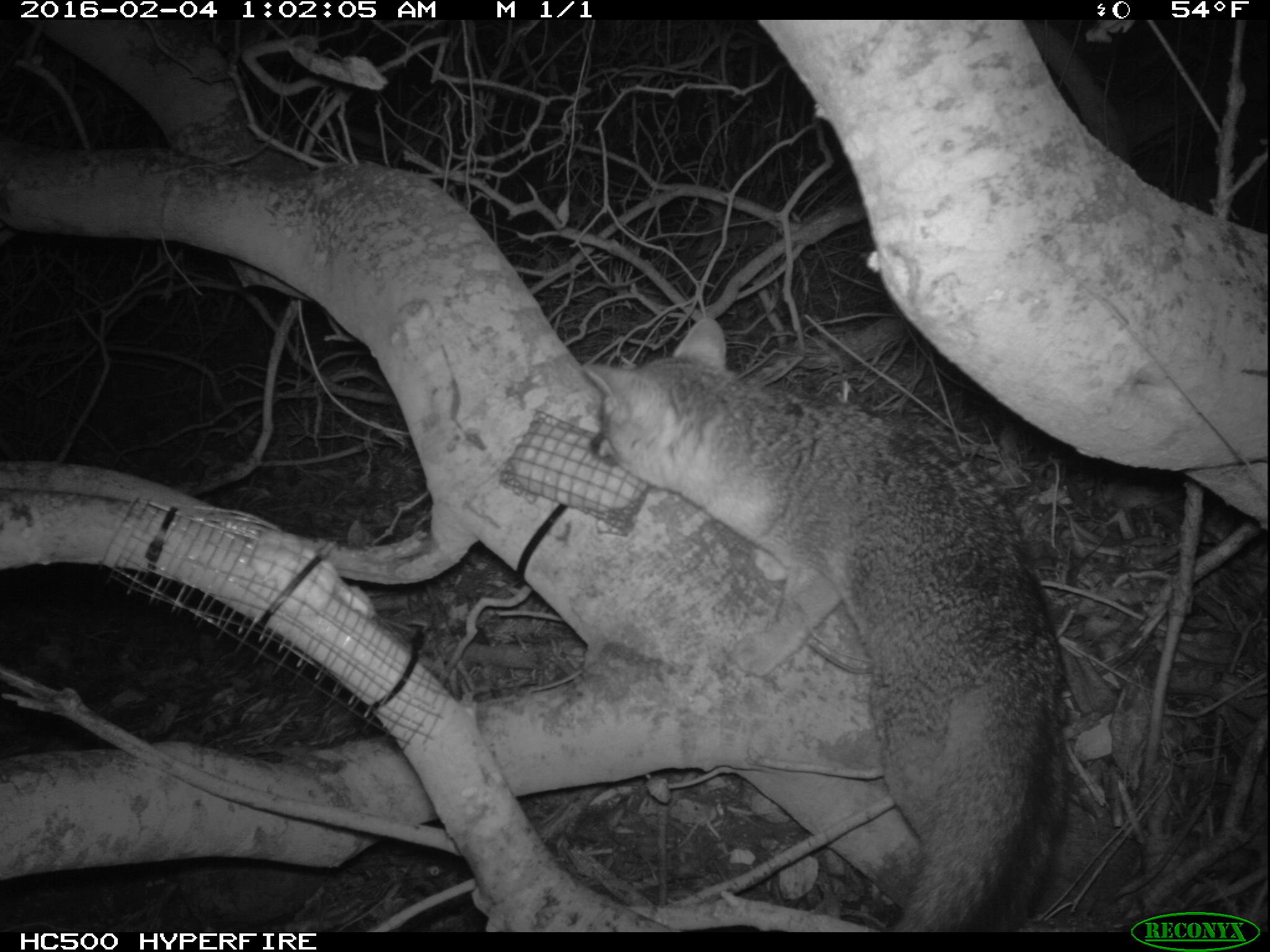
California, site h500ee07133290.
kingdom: Animalia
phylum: Chordata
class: Mammalia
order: Carnivora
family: Canidae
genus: Urocyon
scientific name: Urocyon littoralis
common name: island fox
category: fox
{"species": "fox (island fox) (Urocyon littoralis)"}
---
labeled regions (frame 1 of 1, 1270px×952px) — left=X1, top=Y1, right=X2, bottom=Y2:
fox: left=580, top=317, right=1063, bottom=933